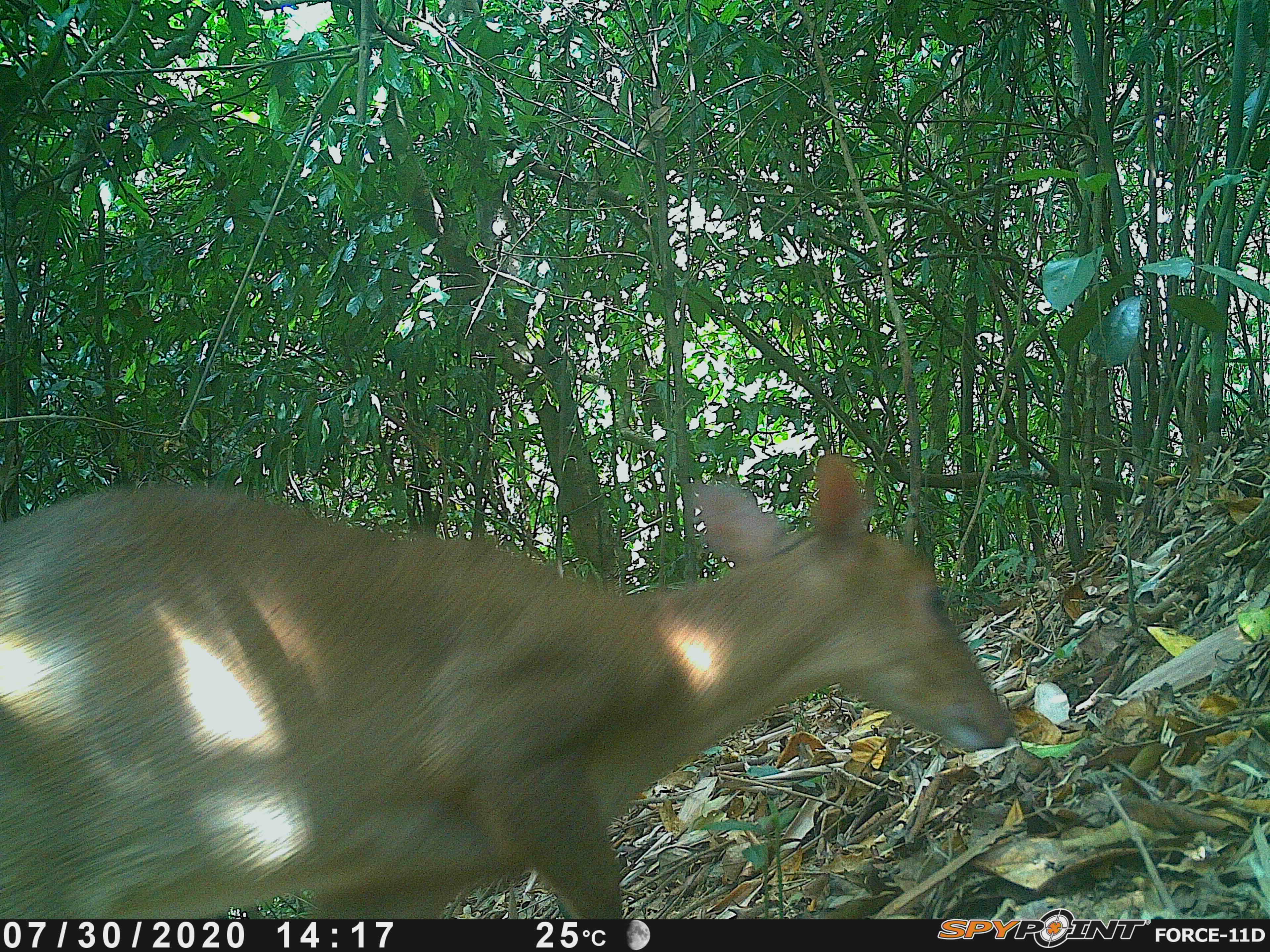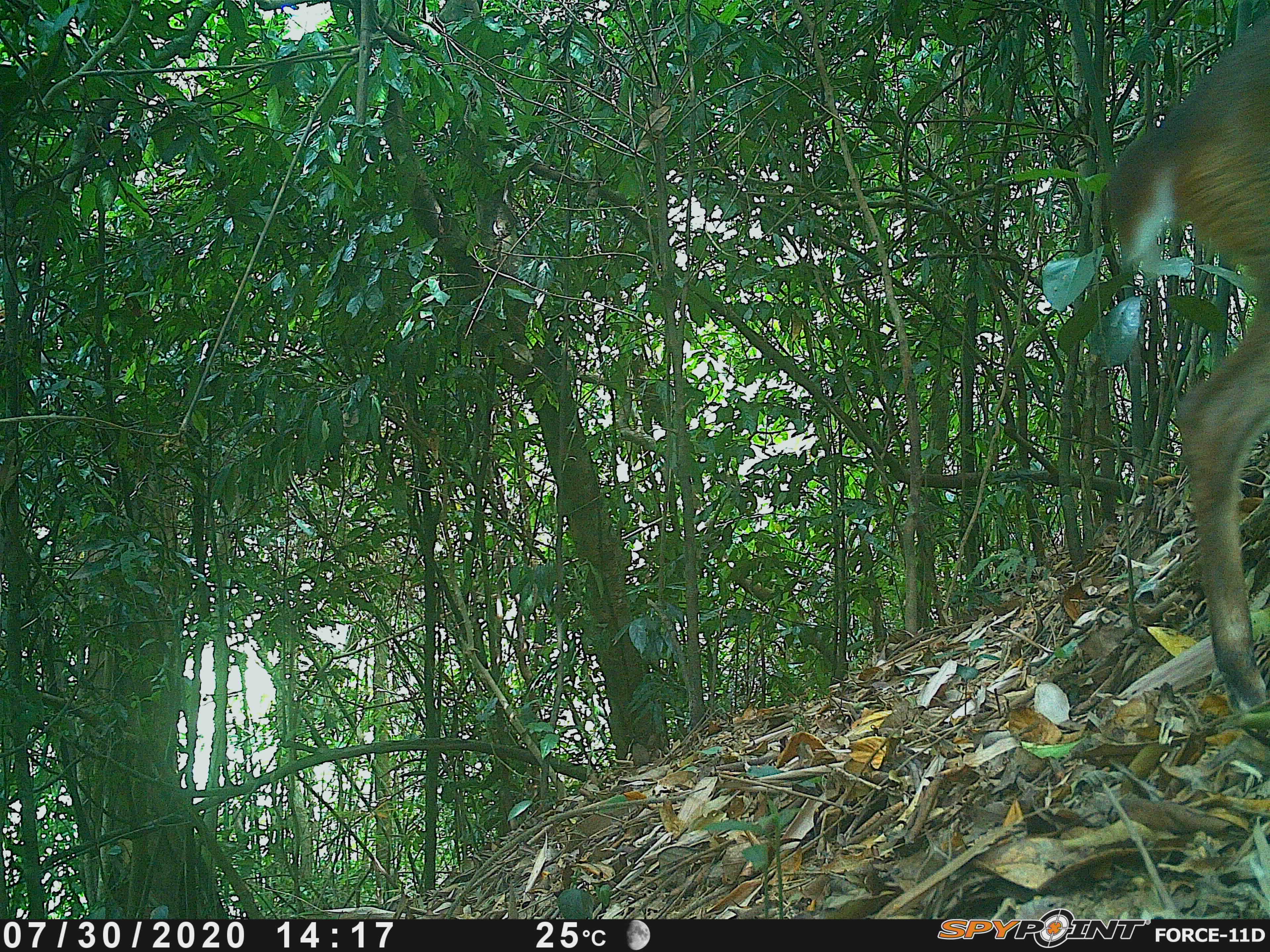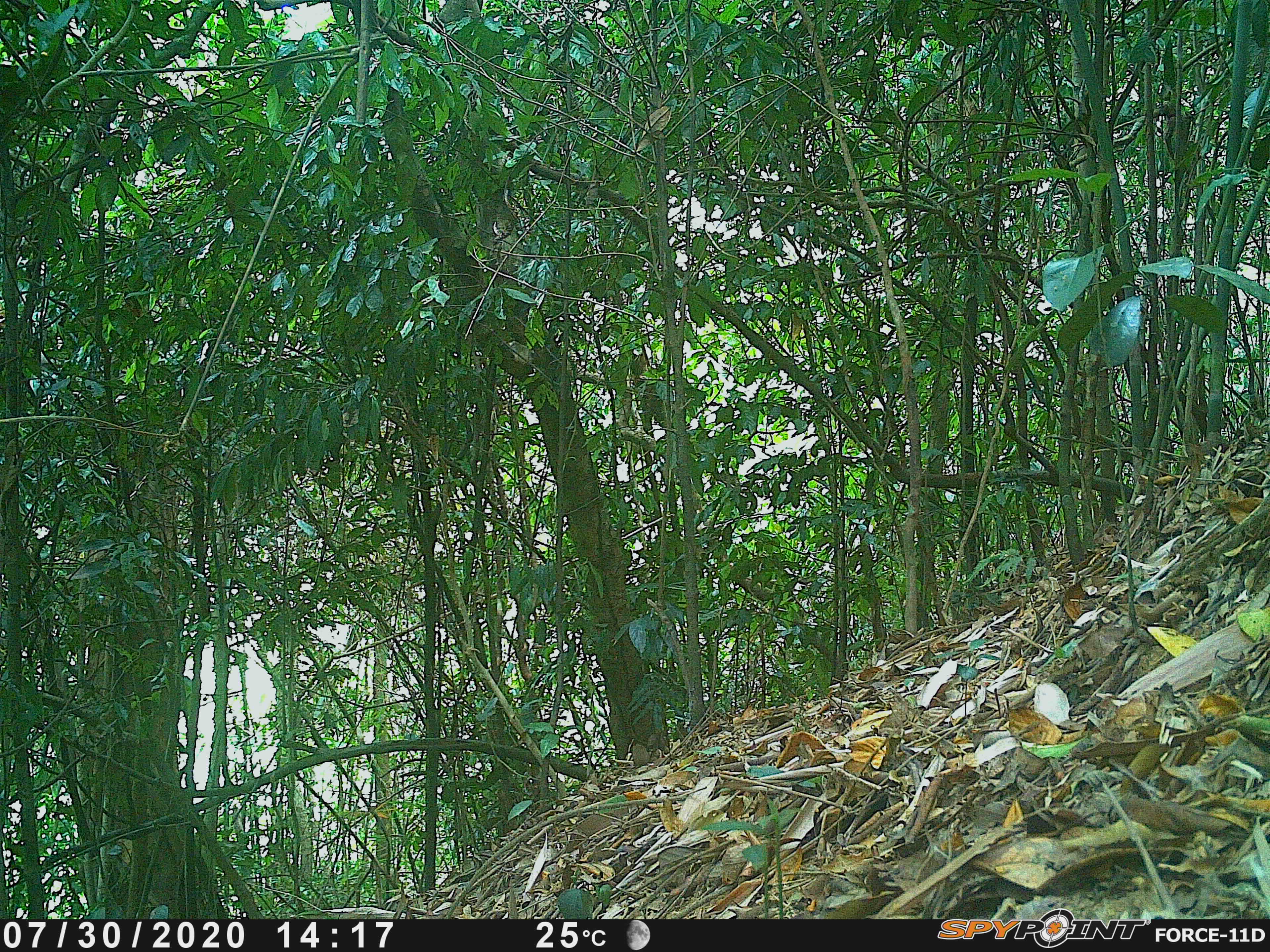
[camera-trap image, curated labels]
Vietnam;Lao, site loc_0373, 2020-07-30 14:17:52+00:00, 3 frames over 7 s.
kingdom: Animalia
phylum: Chordata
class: Mammalia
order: Artiodactyla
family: Cervidae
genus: Muntiacus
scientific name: Muntiacus vuquangensis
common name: large-antlered muntjac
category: large antlered muntjac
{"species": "large antlered muntjac (large-antlered muntjac) (Muntiacus vuquangensis)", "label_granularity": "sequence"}